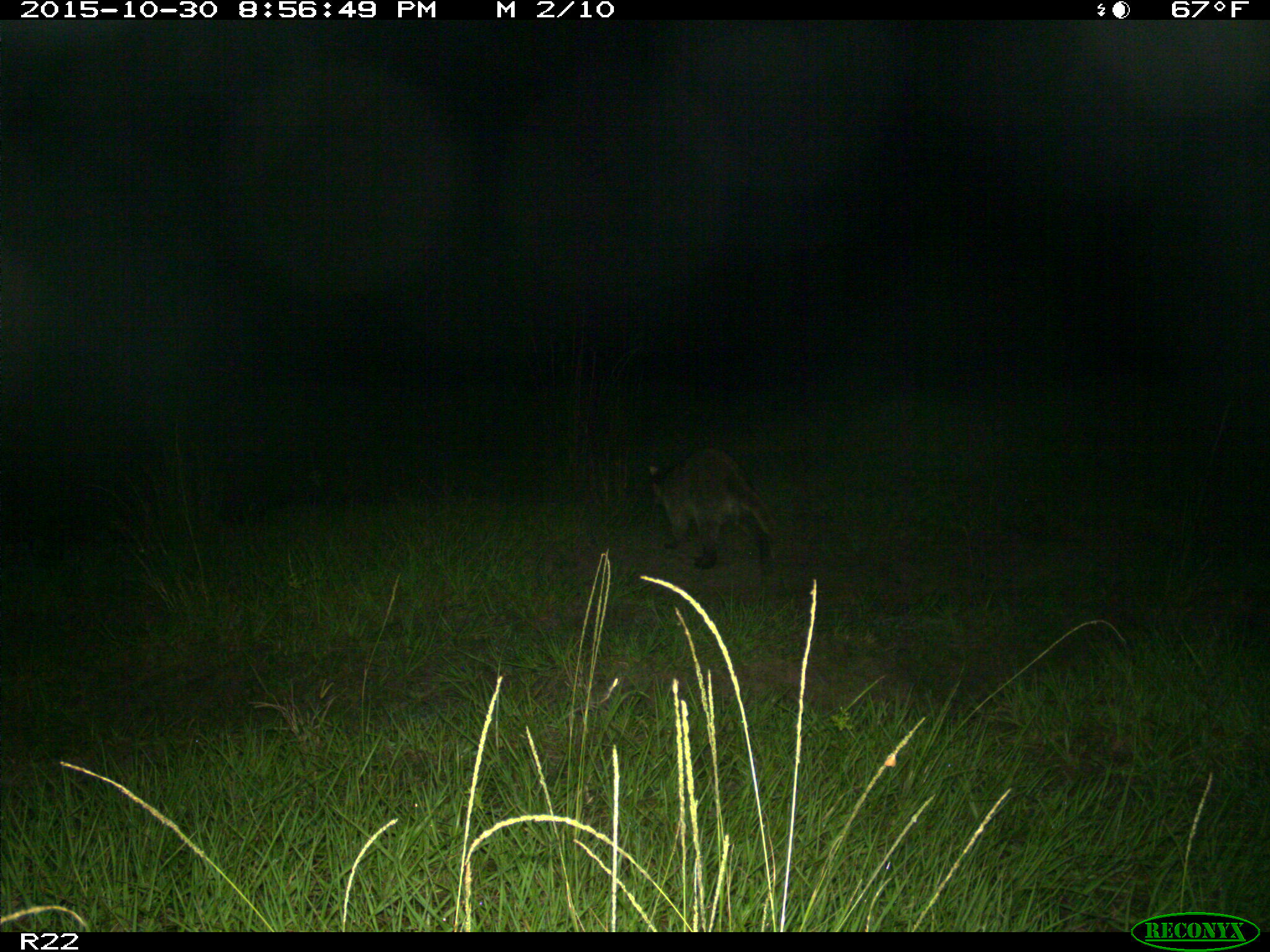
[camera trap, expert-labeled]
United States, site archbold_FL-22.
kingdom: Animalia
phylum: Chordata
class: Mammalia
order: Carnivora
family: Procyonidae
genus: Procyon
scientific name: Procyon lotor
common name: common raccoon